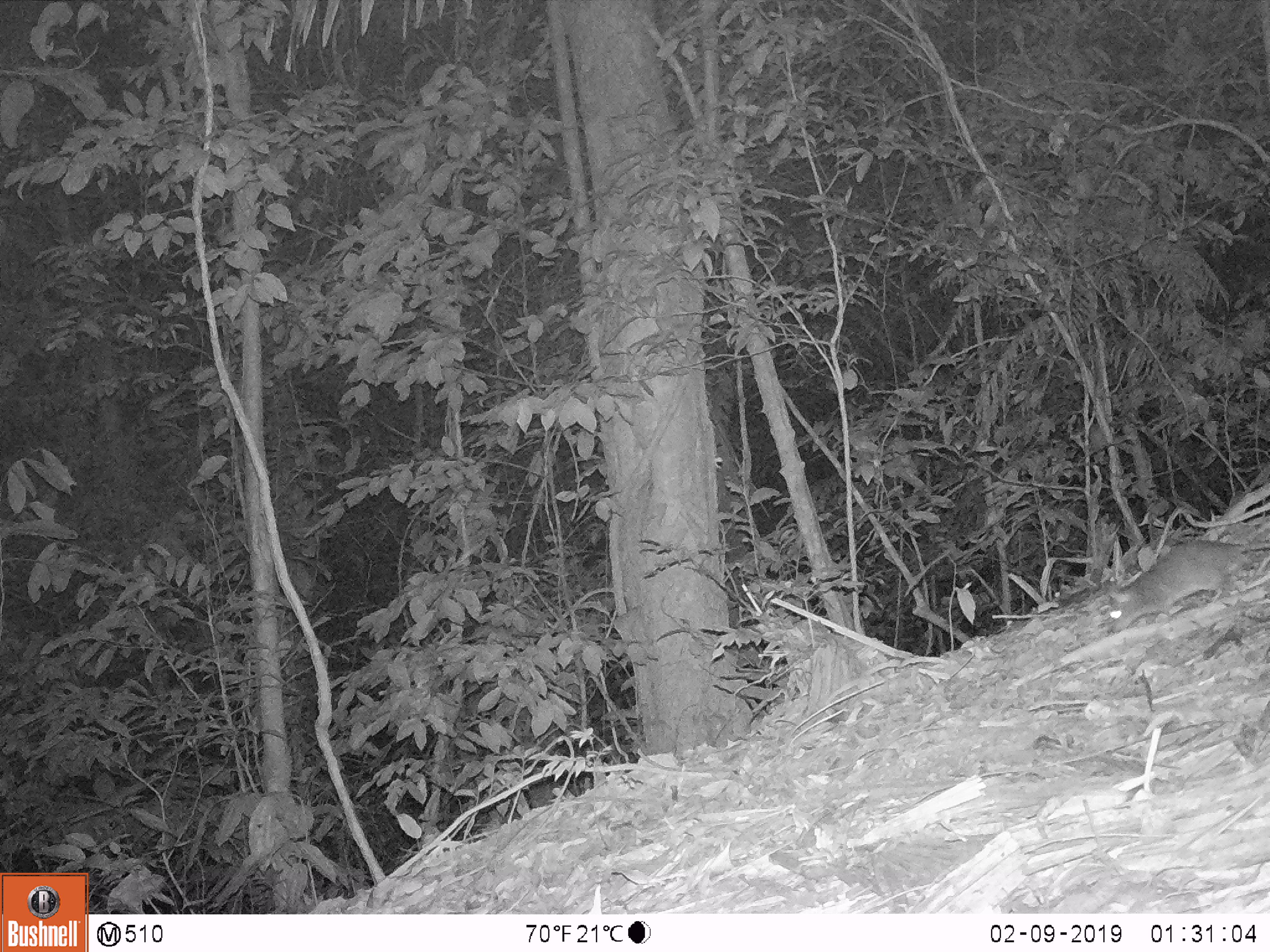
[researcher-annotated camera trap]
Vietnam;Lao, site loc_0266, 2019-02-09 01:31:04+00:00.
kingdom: Animalia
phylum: Chordata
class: Mammalia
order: Rodentia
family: Muridae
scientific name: Muridae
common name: old-world mice and rats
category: unidentified murid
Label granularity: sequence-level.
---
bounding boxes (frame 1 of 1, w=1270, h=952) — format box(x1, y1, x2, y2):
unidentified murid: box(1106, 537, 1270, 631)